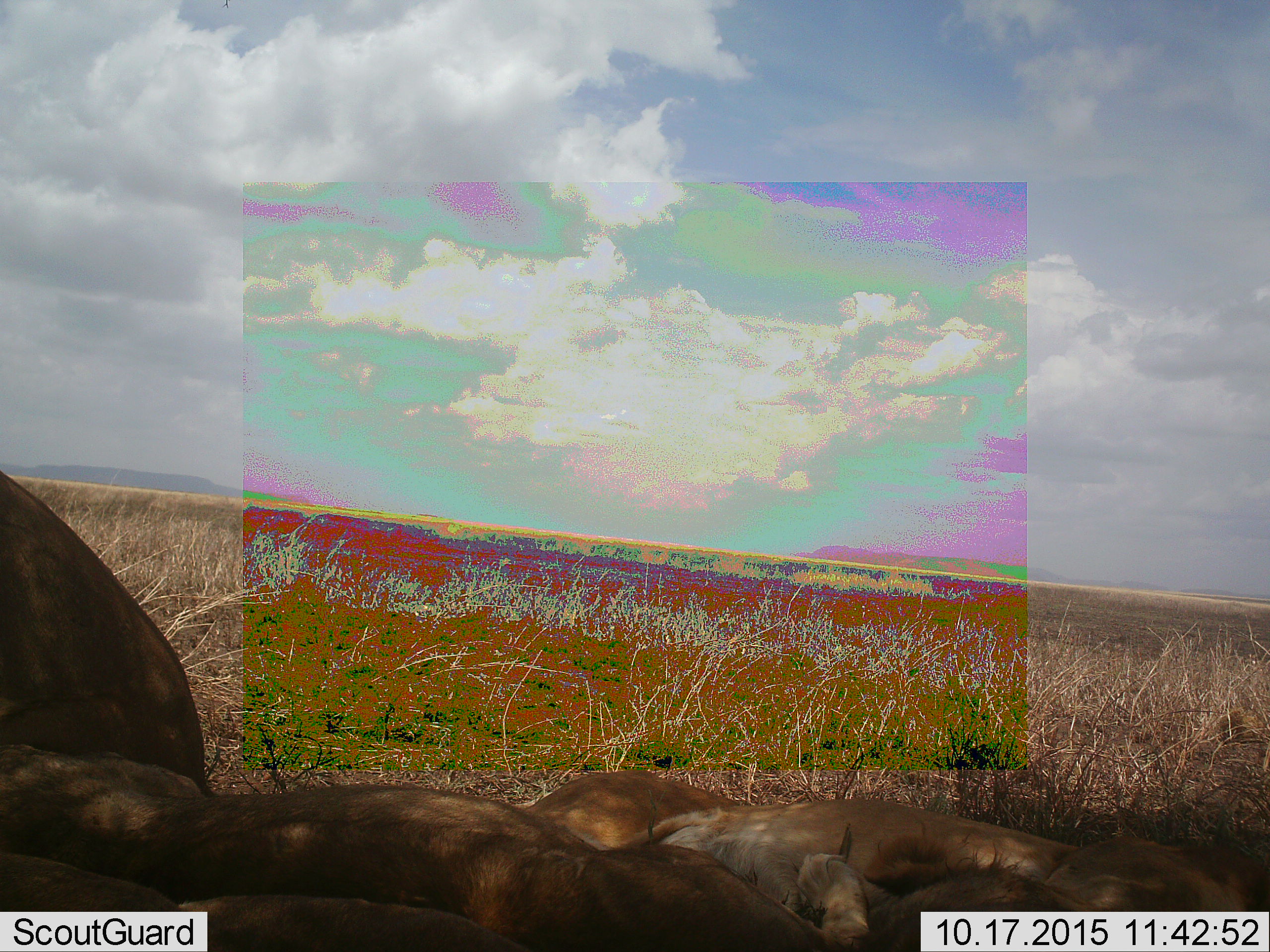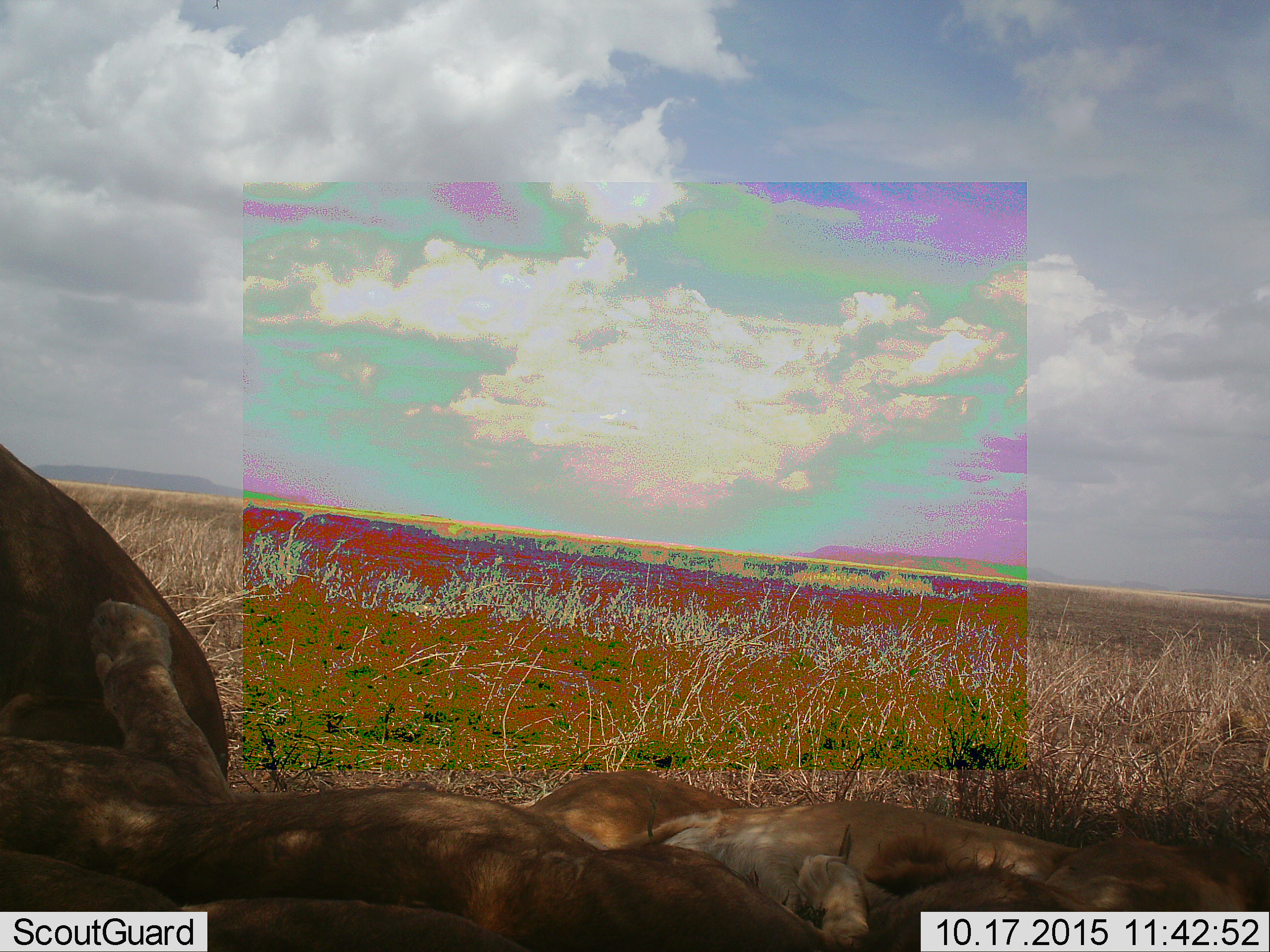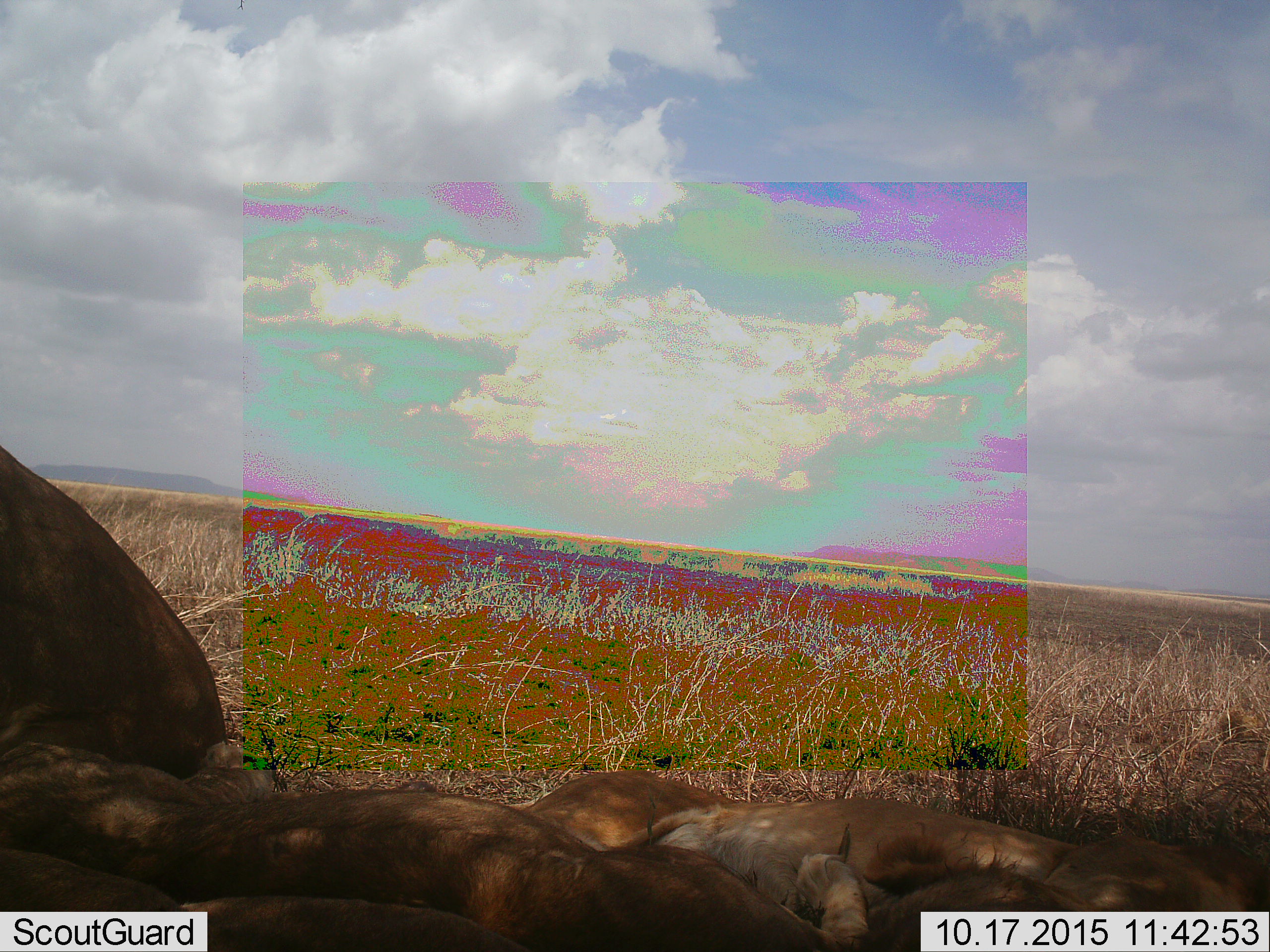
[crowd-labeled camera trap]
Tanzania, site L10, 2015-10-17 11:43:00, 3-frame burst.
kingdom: Animalia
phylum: Chordata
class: Mammalia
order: Carnivora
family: Felidae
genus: Panthera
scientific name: Panthera leo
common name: lion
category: lionfemale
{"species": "lionfemale (lion) (Panthera leo)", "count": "3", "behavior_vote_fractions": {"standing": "0%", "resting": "100%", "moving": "0%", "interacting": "0%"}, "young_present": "20%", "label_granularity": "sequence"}